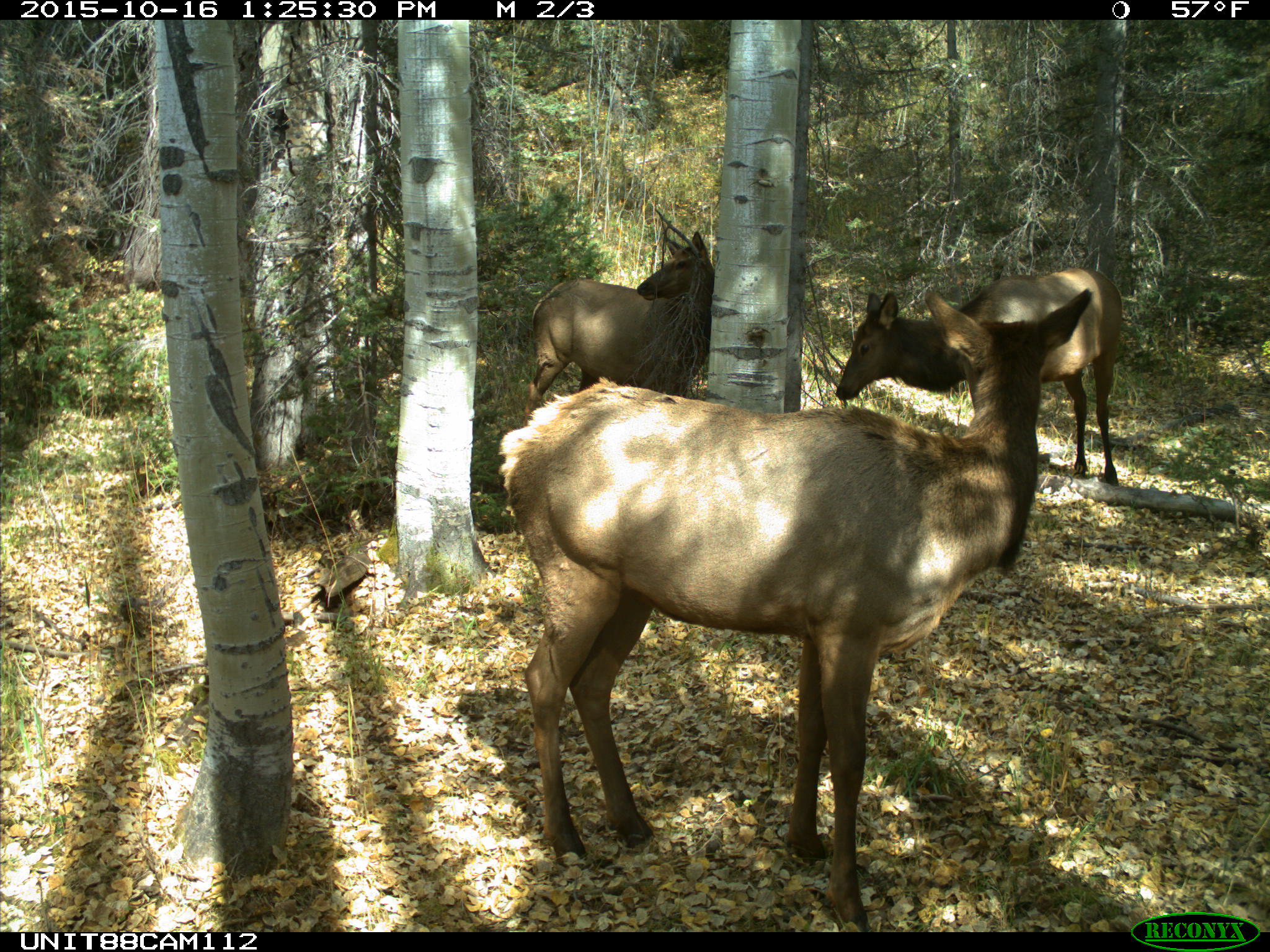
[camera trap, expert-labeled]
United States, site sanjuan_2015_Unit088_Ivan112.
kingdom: Animalia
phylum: Chordata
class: Mammalia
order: Artiodactyla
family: Cervidae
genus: Cervus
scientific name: Cervus elaphus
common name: red deer